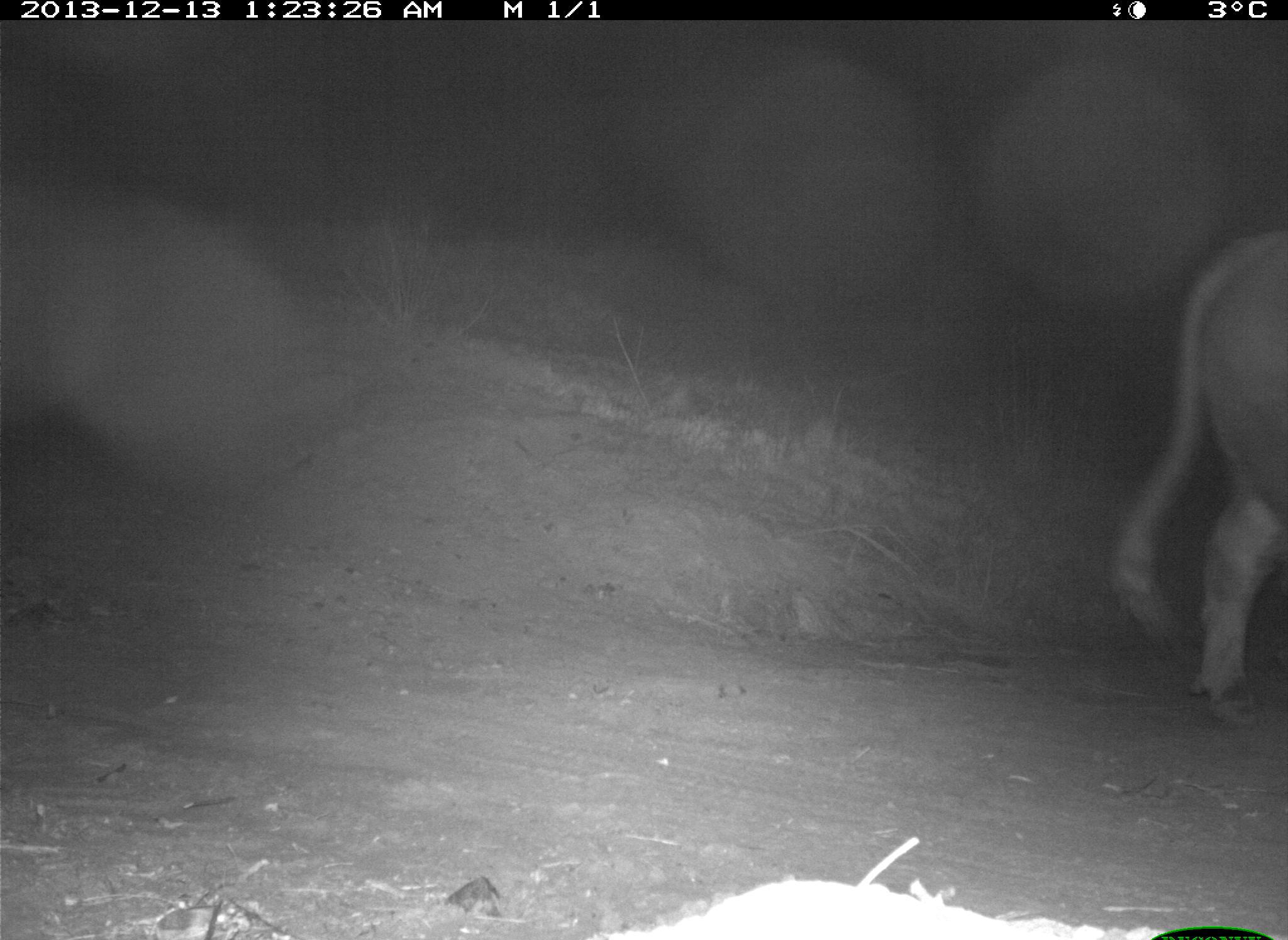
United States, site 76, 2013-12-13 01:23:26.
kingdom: Animalia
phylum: Chordata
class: Mammalia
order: Artiodactyla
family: Bovidae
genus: Bos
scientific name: Bos taurus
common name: cow